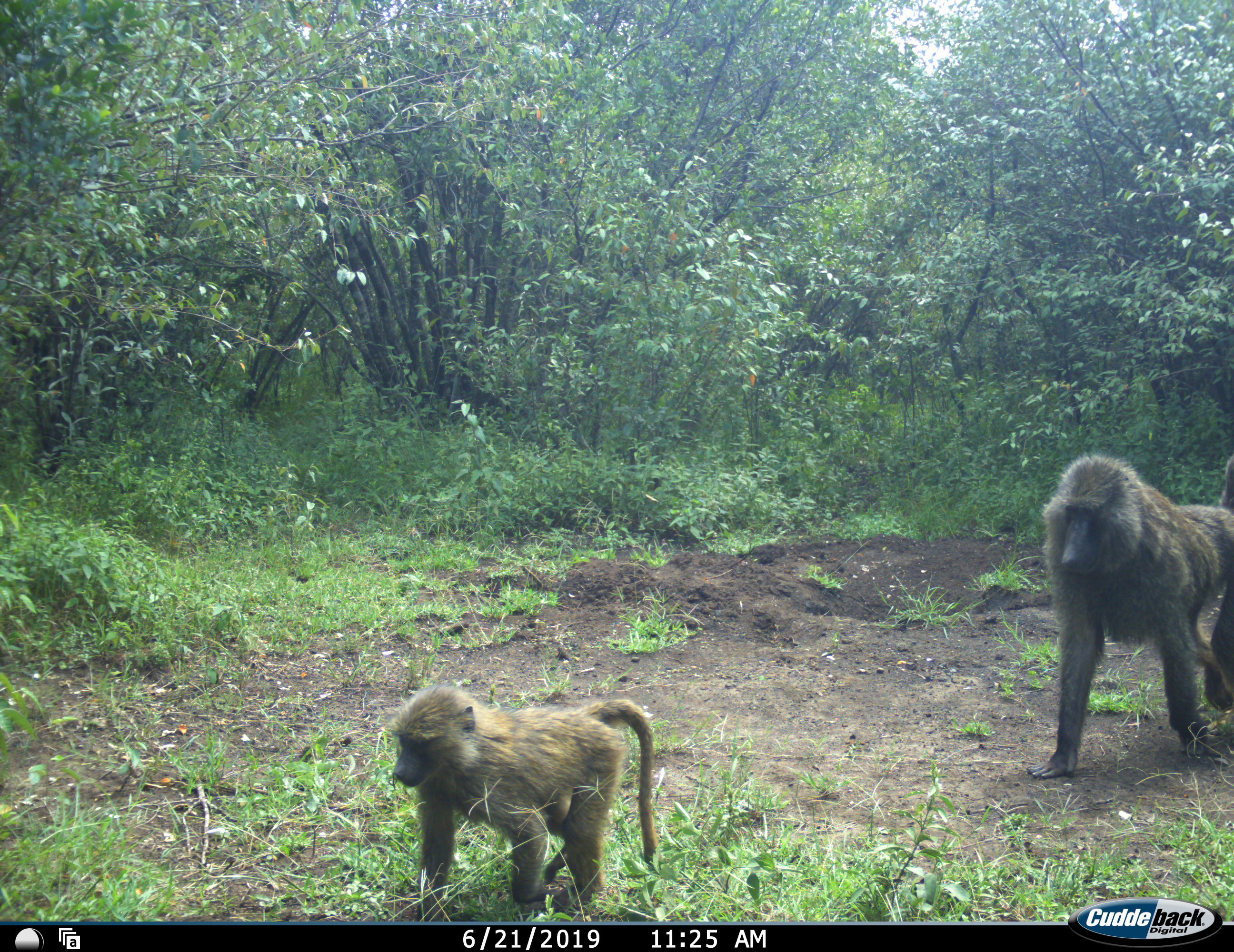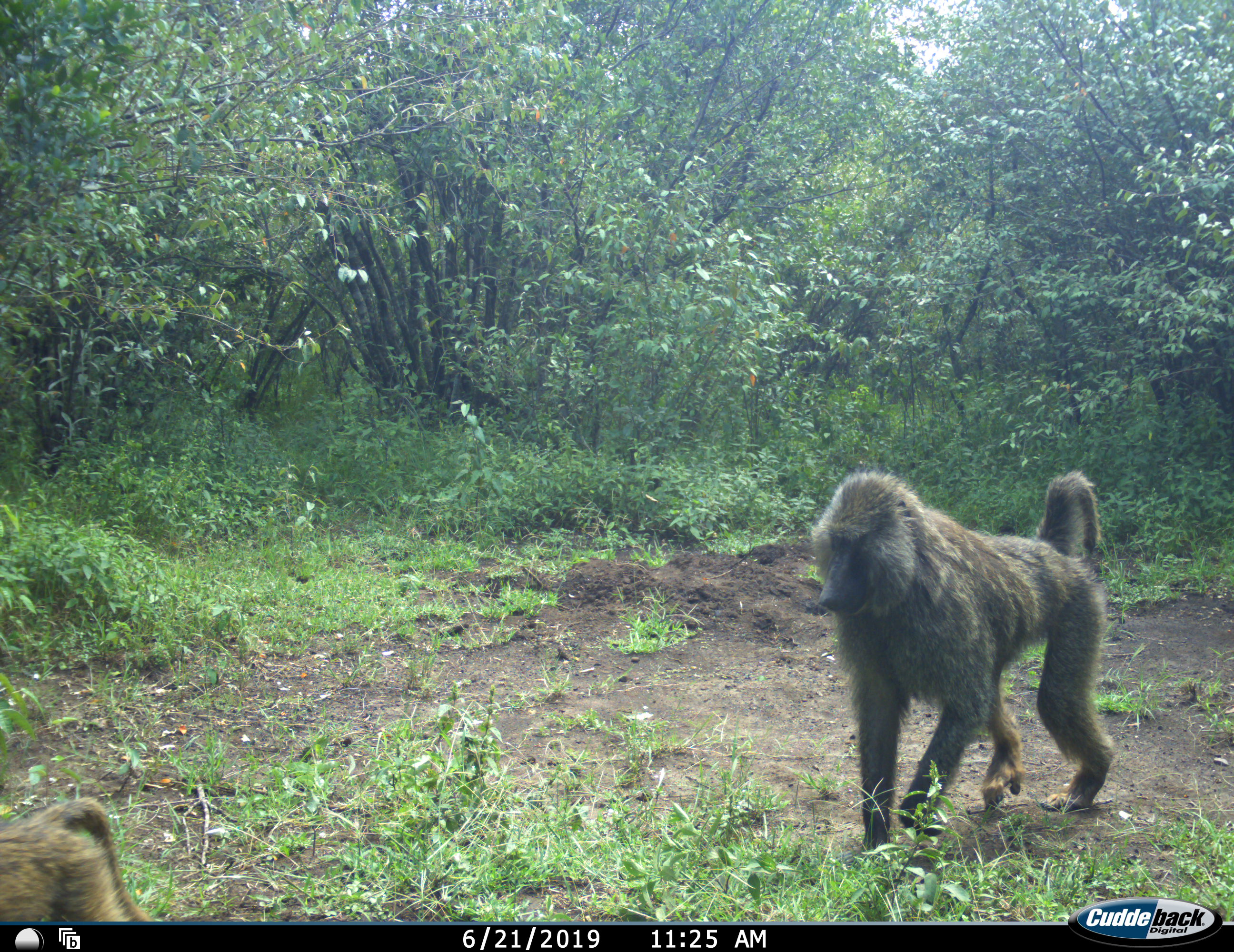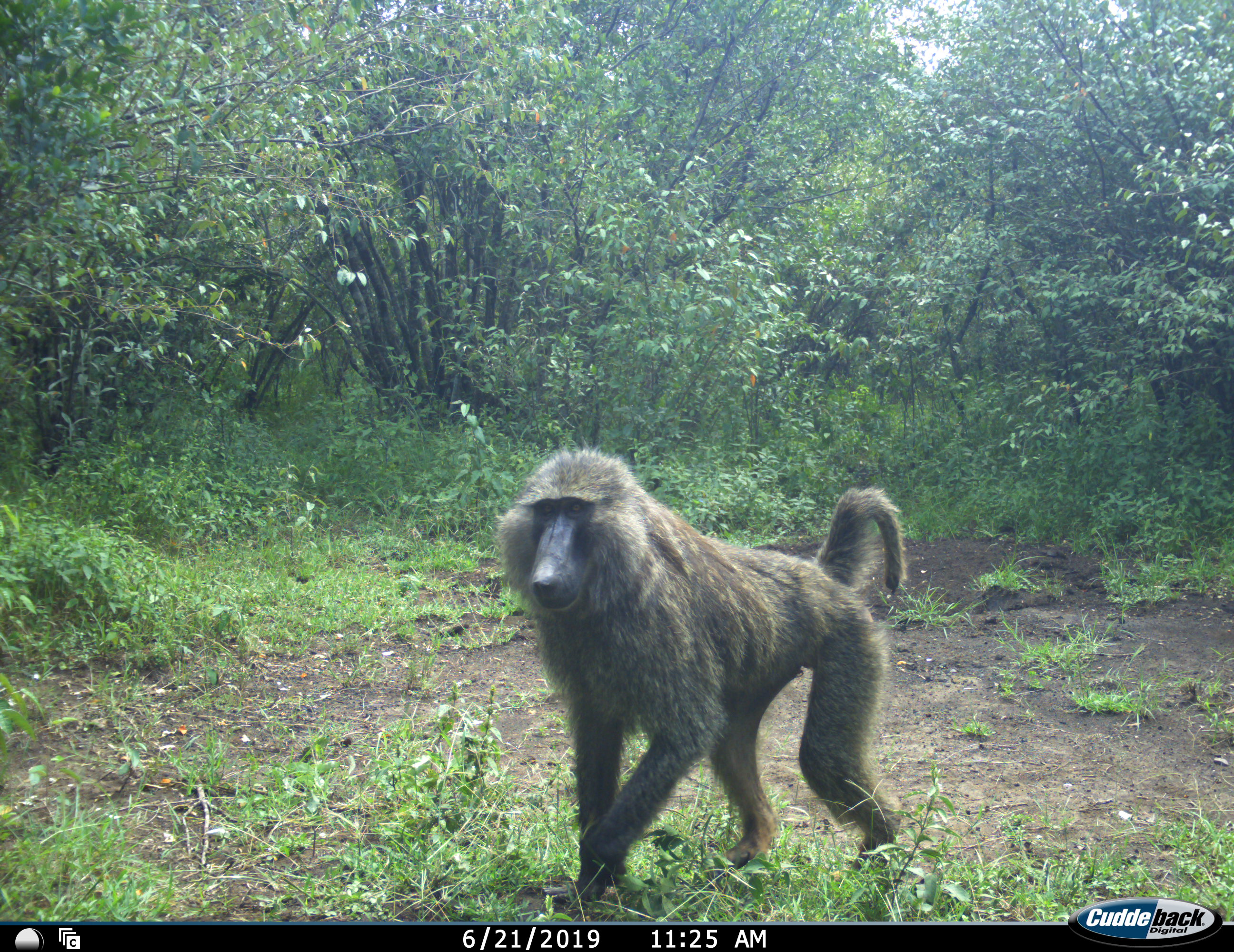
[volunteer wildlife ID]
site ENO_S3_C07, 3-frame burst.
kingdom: Animalia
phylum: Chordata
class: Mammalia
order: Primates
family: Cercopithecidae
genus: Papio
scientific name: Papio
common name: baboon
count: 2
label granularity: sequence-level